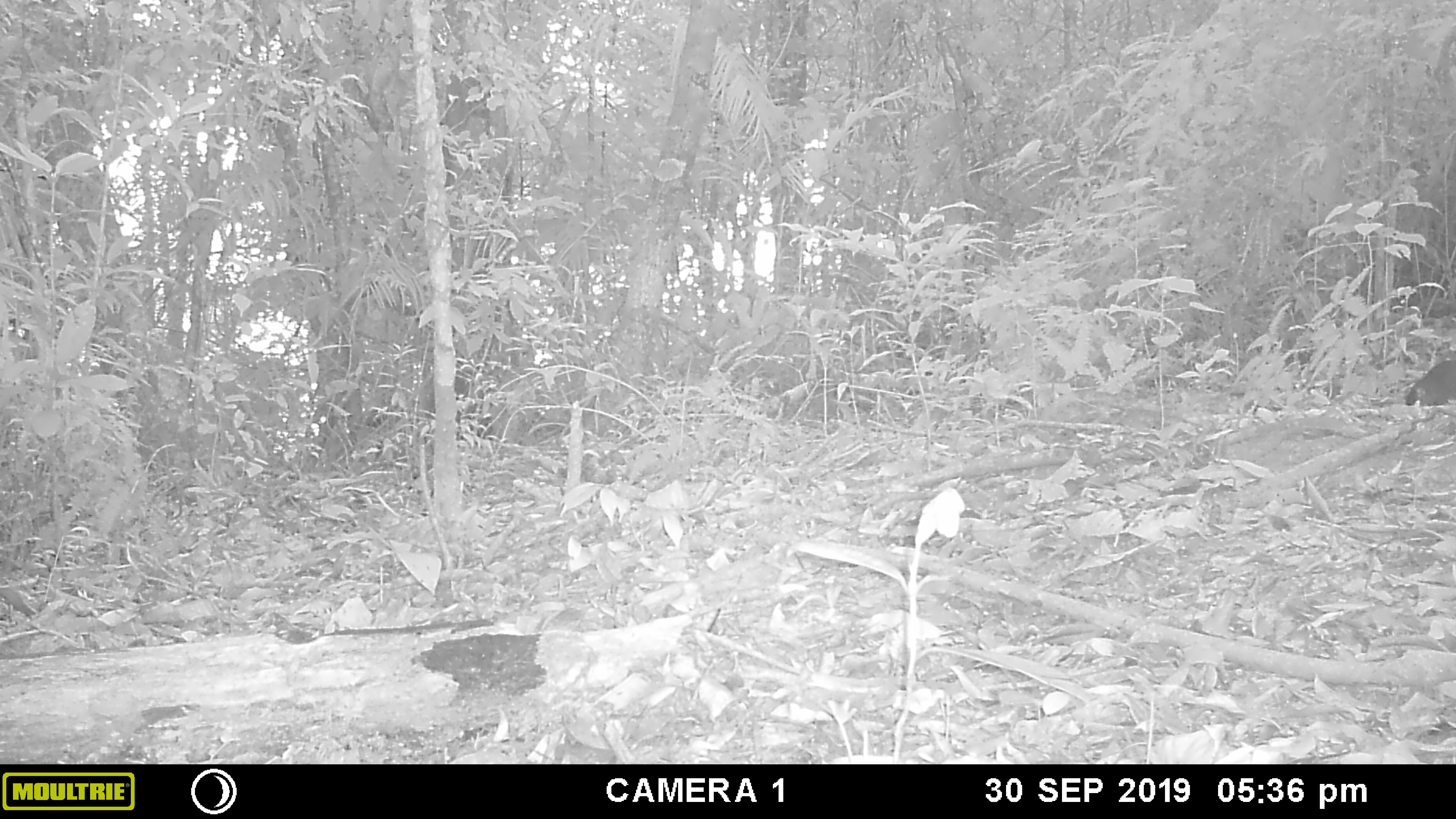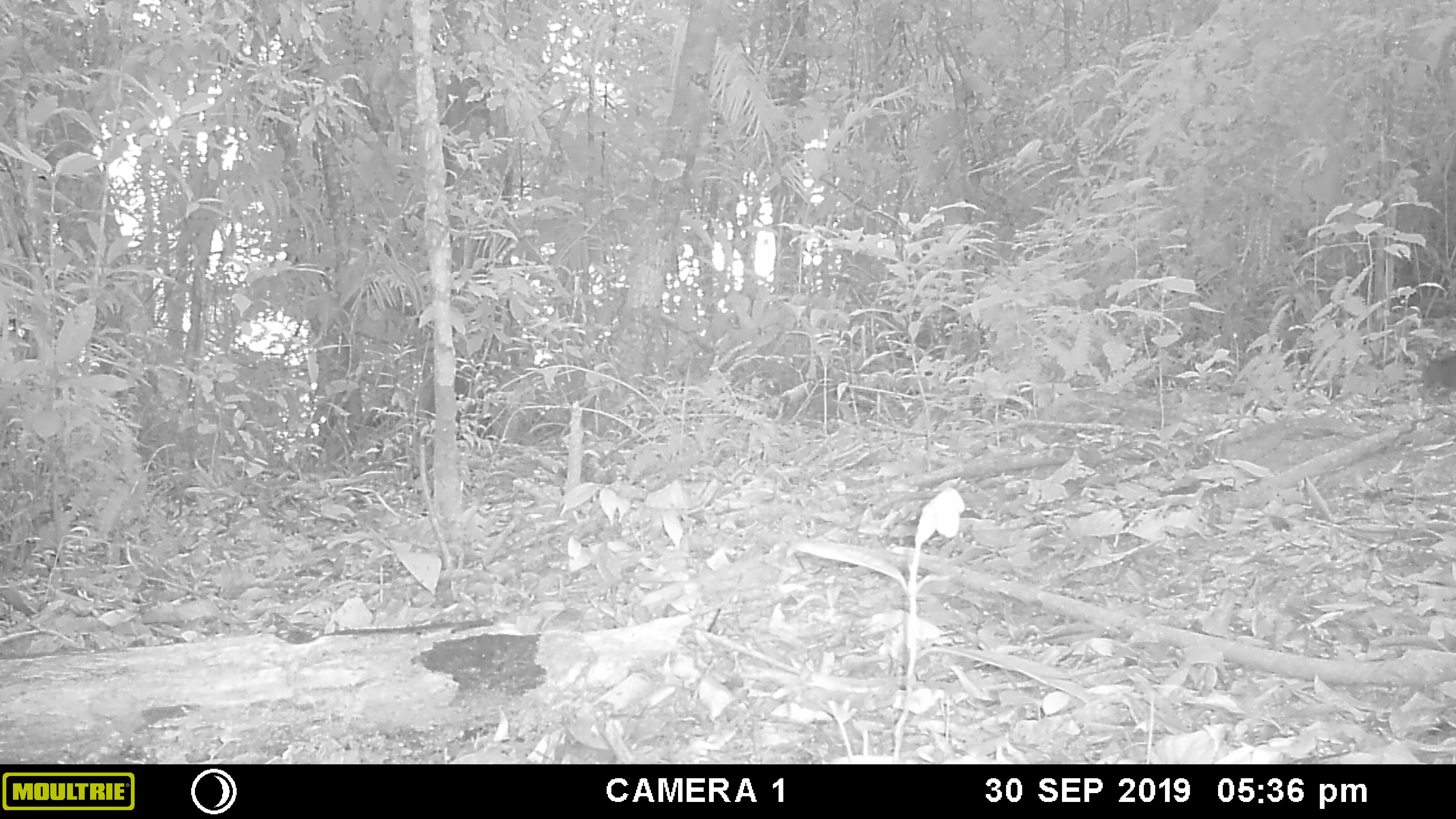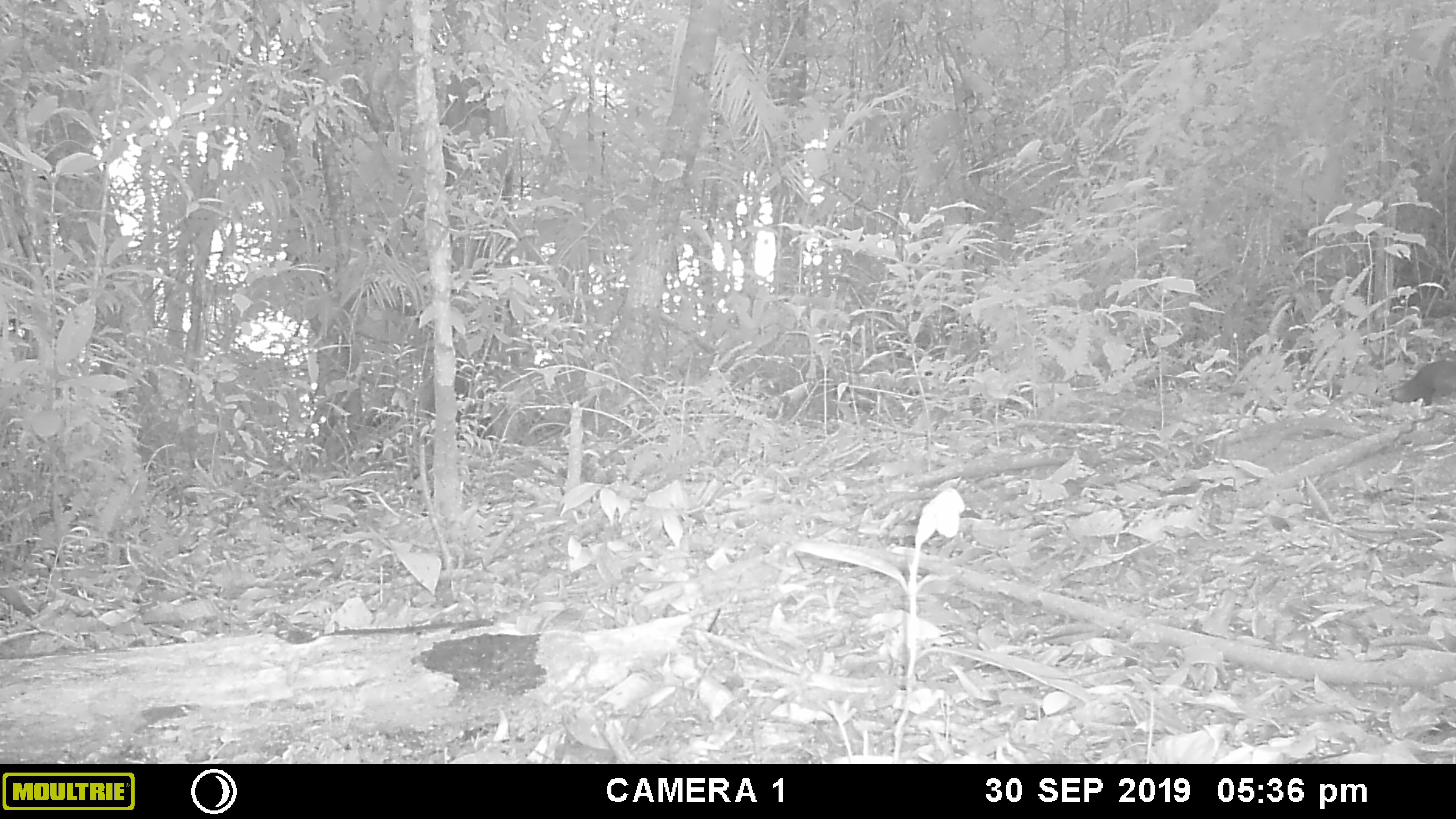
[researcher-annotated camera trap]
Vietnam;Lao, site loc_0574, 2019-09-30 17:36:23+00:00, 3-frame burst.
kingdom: Animalia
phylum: Chordata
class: Mammalia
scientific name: Mammalia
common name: mammal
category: unidentified small mammal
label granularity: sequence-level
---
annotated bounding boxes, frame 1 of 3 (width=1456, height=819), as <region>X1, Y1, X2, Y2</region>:
unidentified small mammal: <region>1403, 359, 1456, 406</region>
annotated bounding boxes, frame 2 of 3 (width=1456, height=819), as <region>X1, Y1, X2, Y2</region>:
unidentified small mammal: <region>1424, 355, 1456, 389</region>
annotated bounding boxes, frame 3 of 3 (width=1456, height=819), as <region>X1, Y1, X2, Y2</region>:
unidentified small mammal: <region>1389, 360, 1455, 406</region>